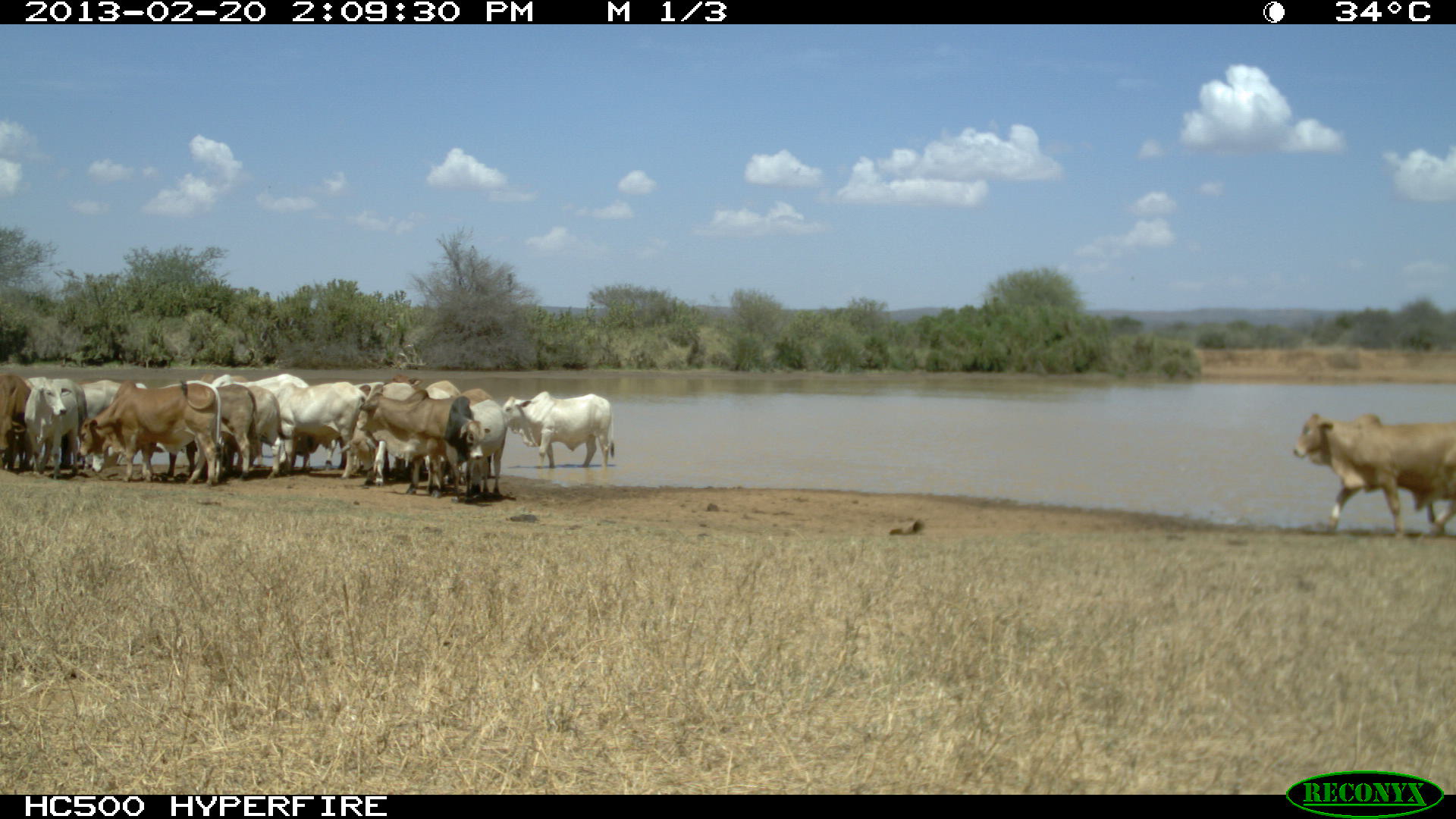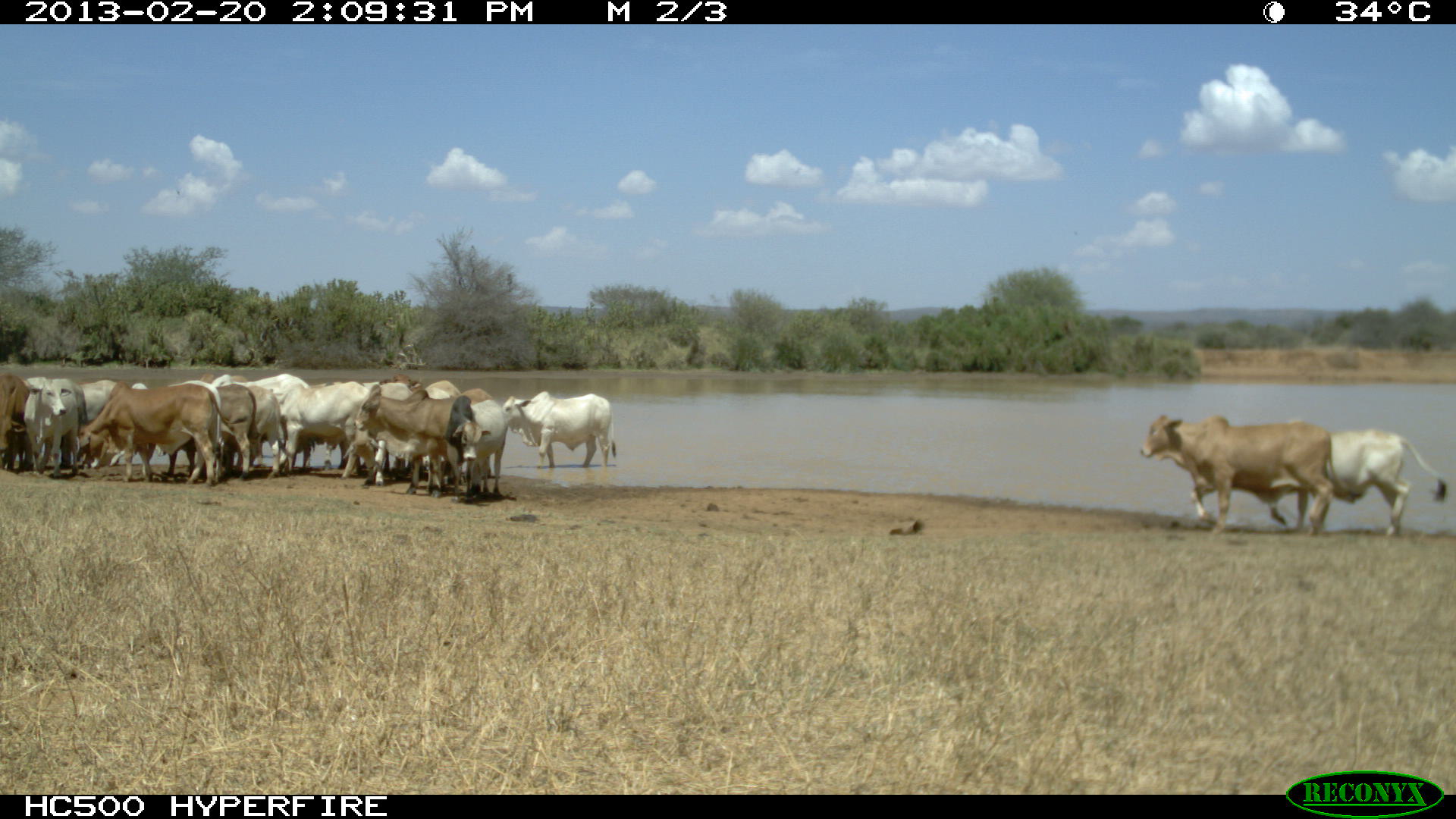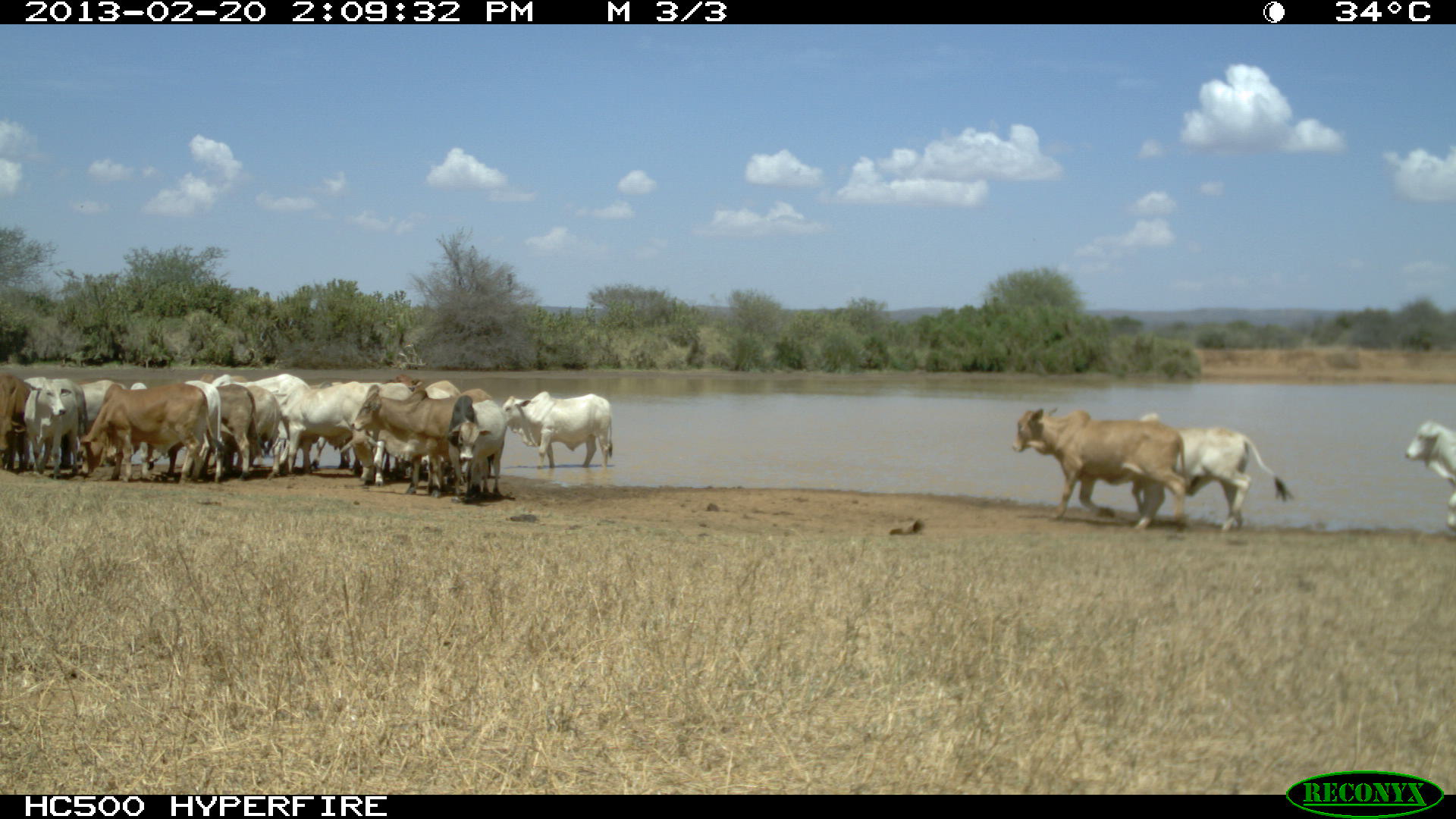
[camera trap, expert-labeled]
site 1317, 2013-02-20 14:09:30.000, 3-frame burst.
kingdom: Animalia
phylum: Chordata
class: Mammalia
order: Artiodactyla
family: Bovidae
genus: Bos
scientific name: Bos taurus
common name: domestic cattle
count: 15